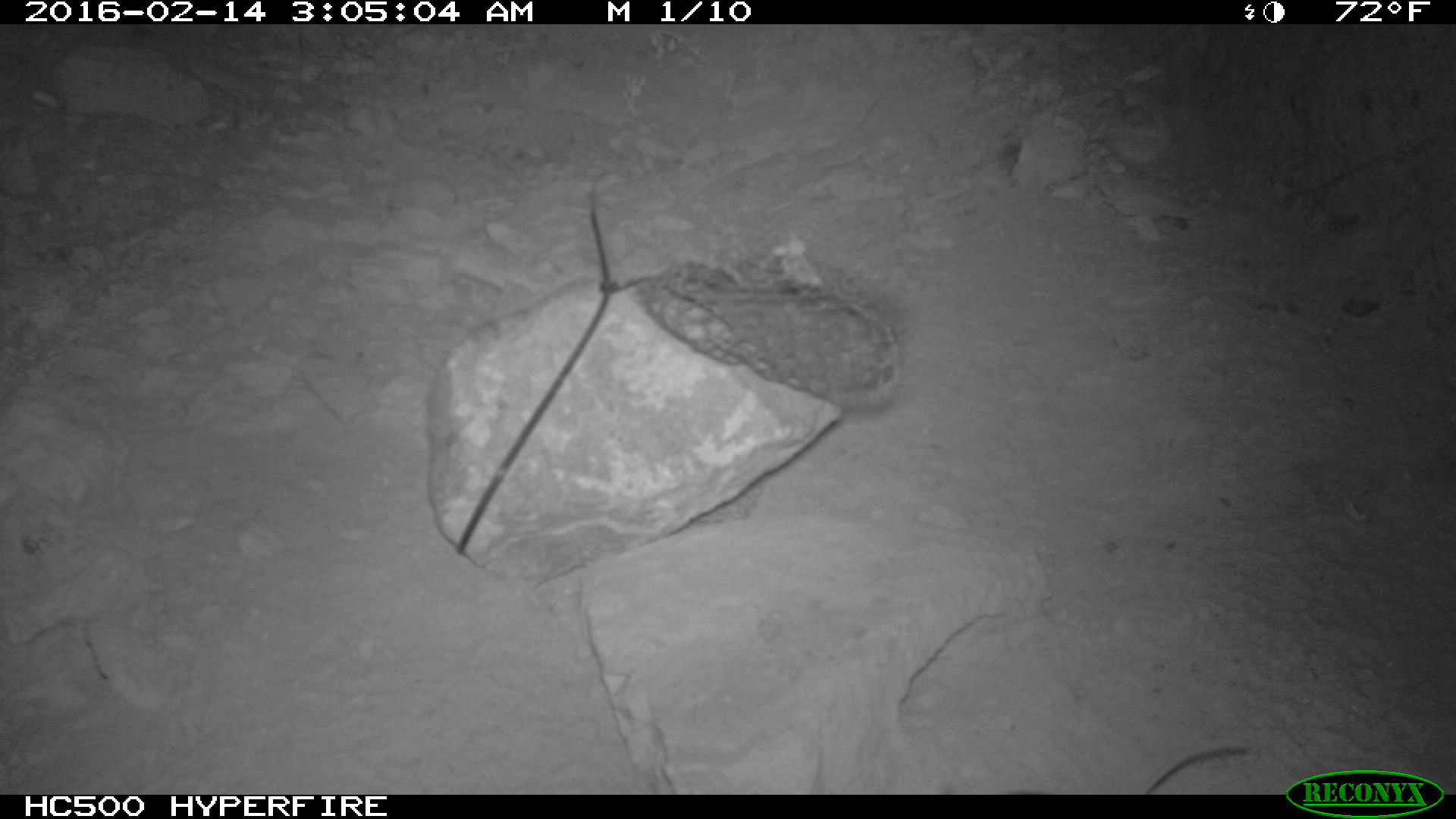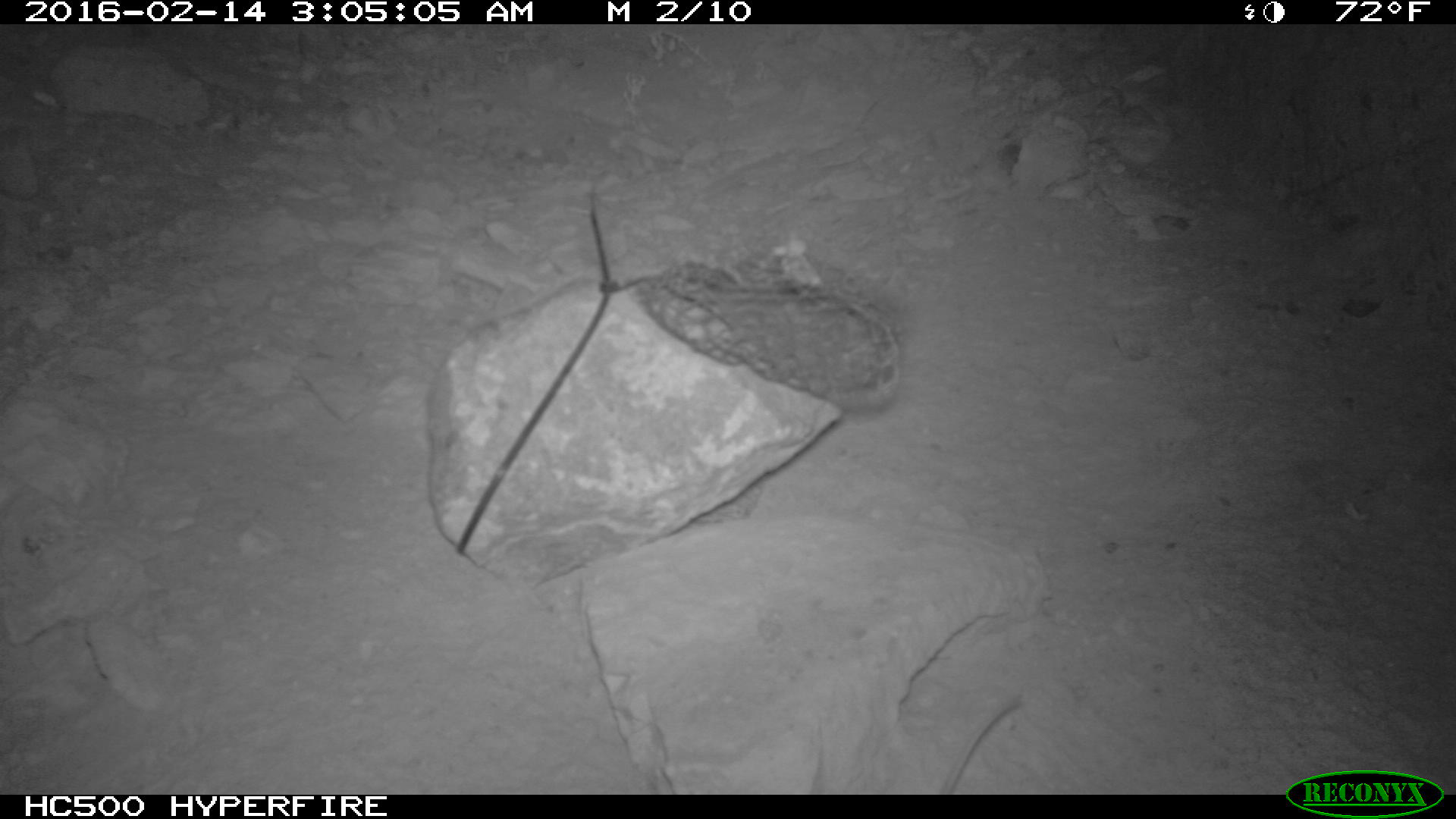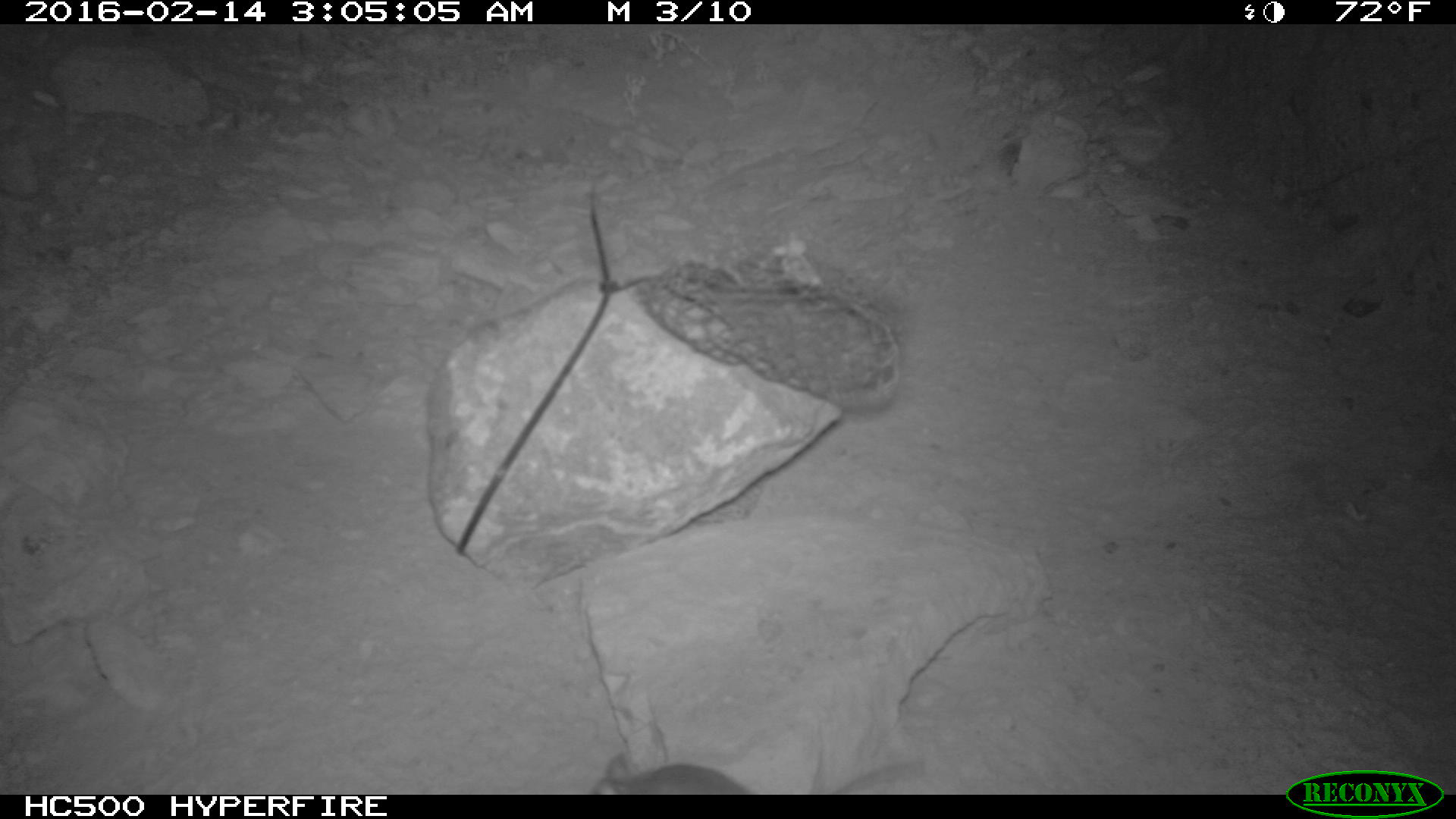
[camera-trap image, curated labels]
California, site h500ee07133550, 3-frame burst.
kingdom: Animalia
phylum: Chordata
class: Mammalia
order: Rodentia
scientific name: Rodentia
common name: rodent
Rodent (Rodentia).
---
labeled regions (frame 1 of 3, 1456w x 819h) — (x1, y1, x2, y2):
rodent: (1142, 743, 1250, 794)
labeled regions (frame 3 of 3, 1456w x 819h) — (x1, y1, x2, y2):
rodent: (592, 749, 927, 794)